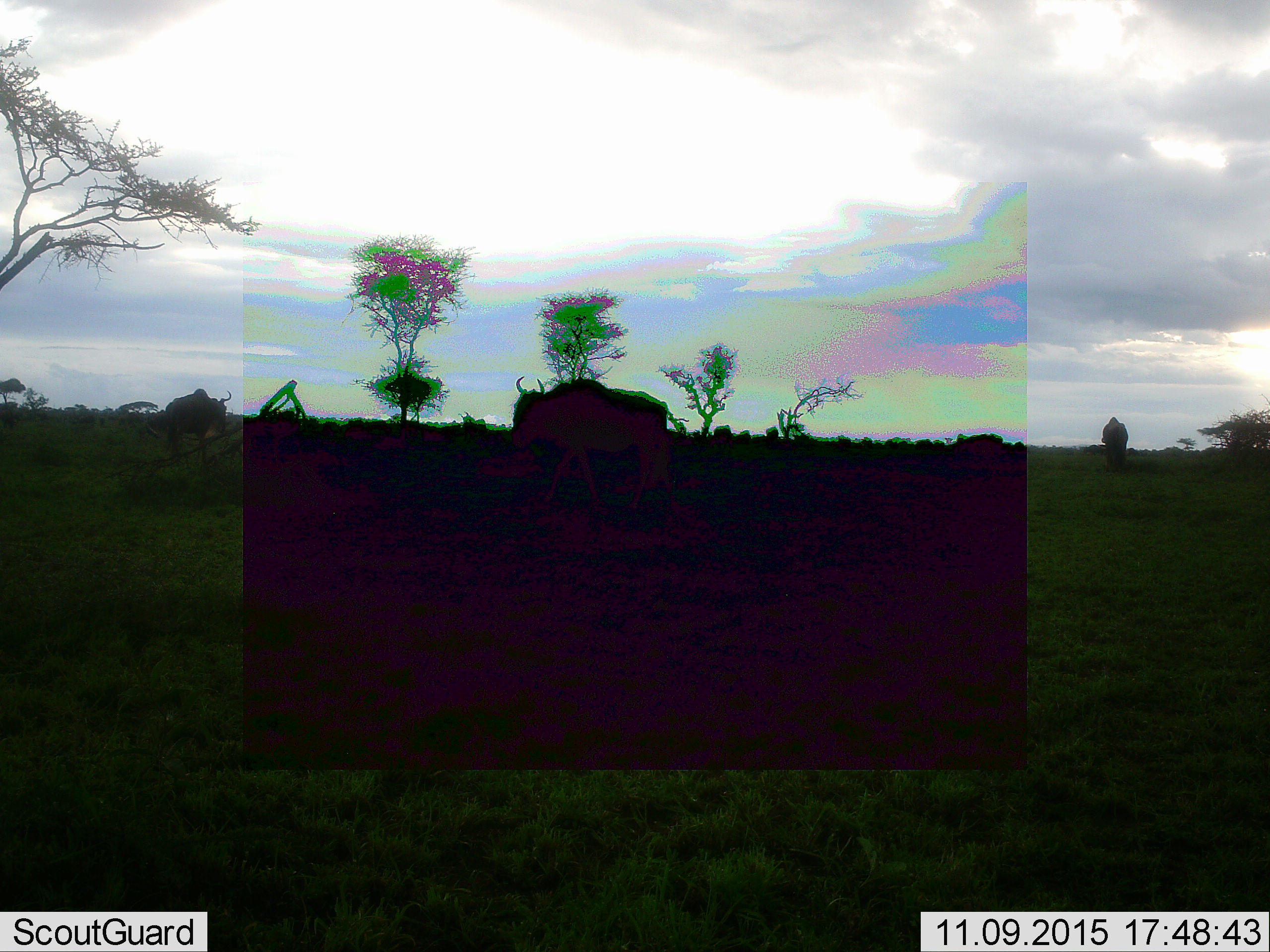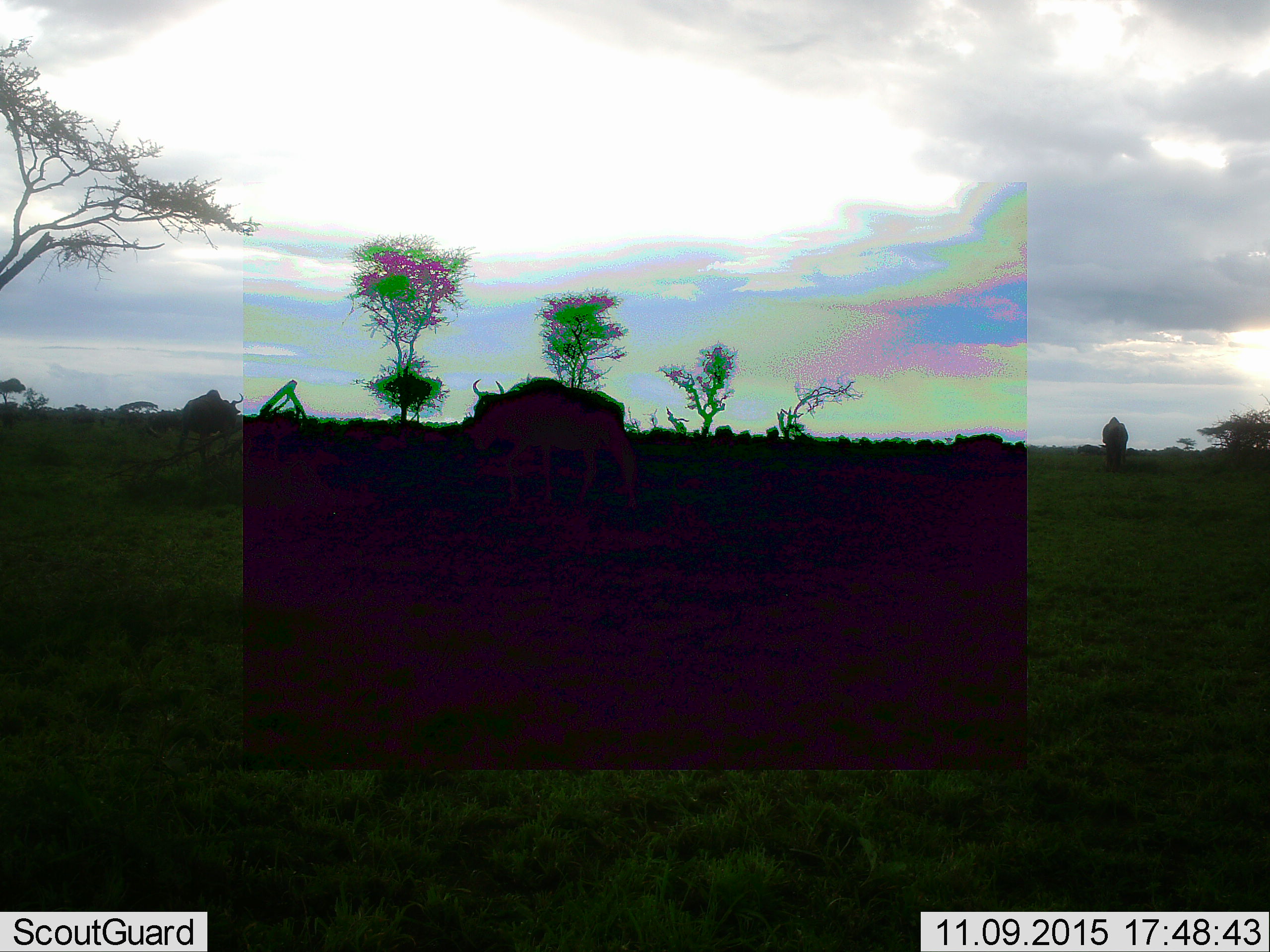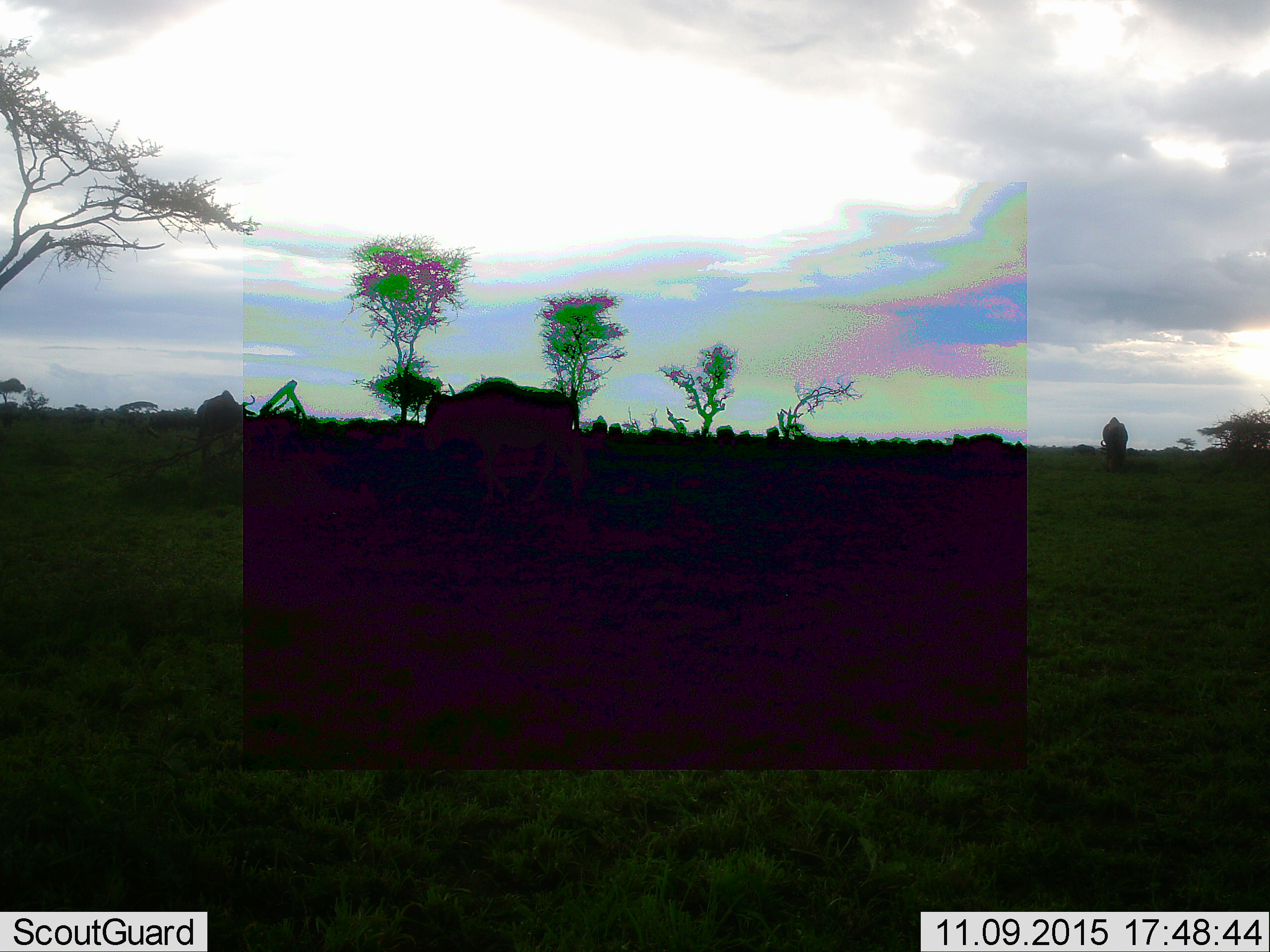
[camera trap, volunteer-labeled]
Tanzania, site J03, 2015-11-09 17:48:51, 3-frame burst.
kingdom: Animalia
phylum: Chordata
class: Mammalia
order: Artiodactyla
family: Bovidae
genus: Connochaetes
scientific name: Connochaetes taurinus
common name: blue wildebeest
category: wildebeest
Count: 4.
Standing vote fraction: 40%.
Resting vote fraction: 0%.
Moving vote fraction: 80%.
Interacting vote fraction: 0%.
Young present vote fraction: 0%.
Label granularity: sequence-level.